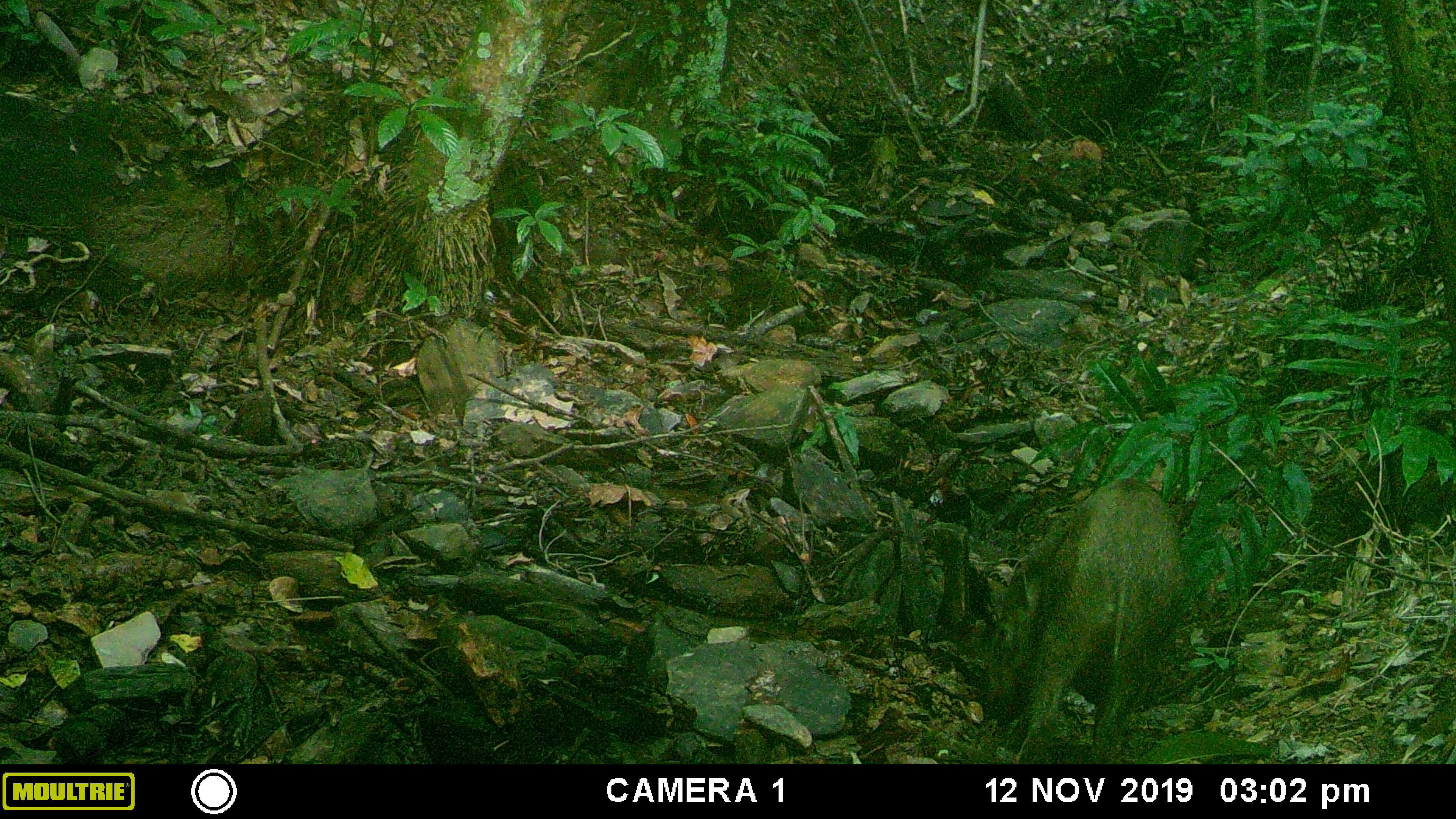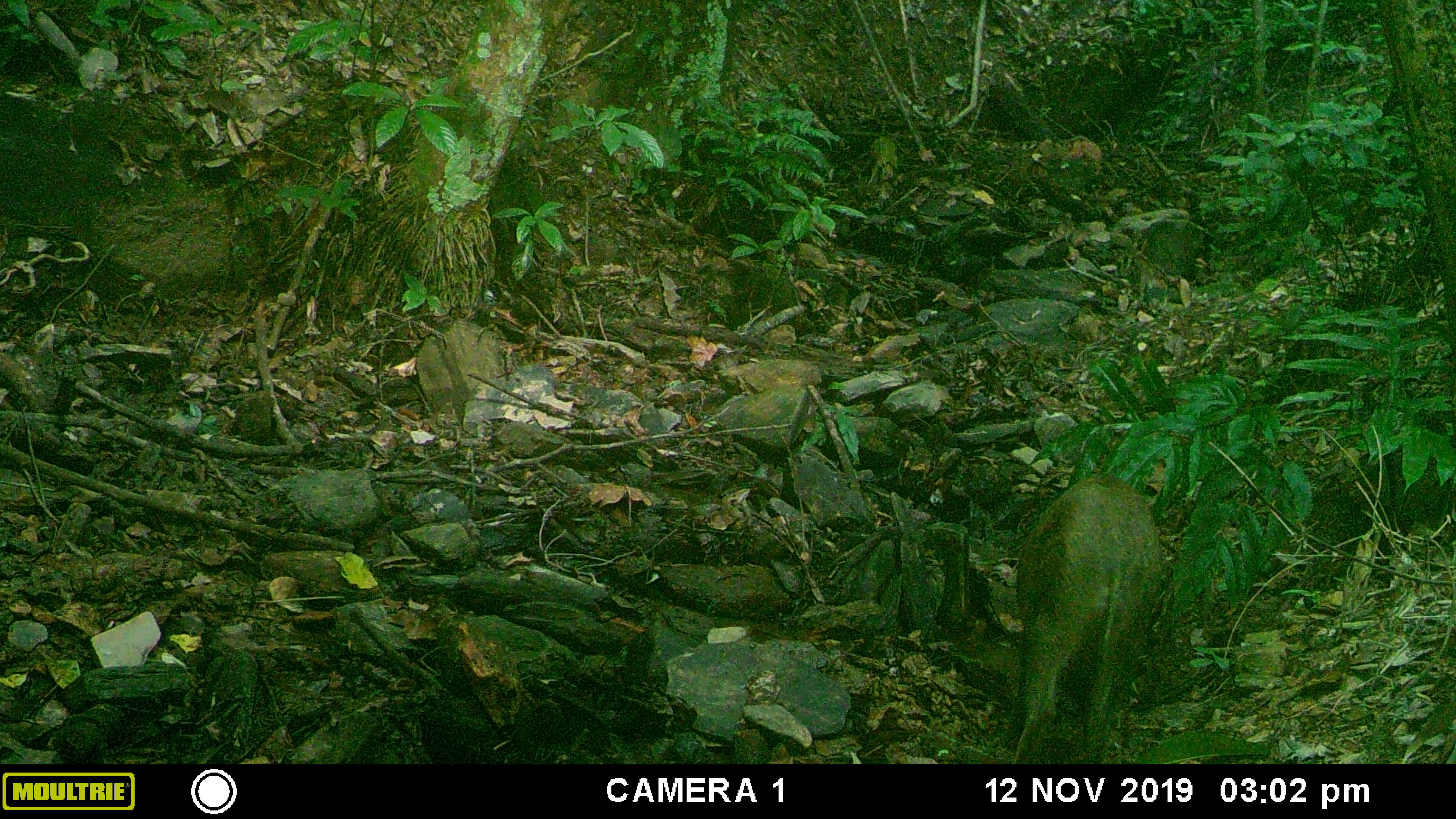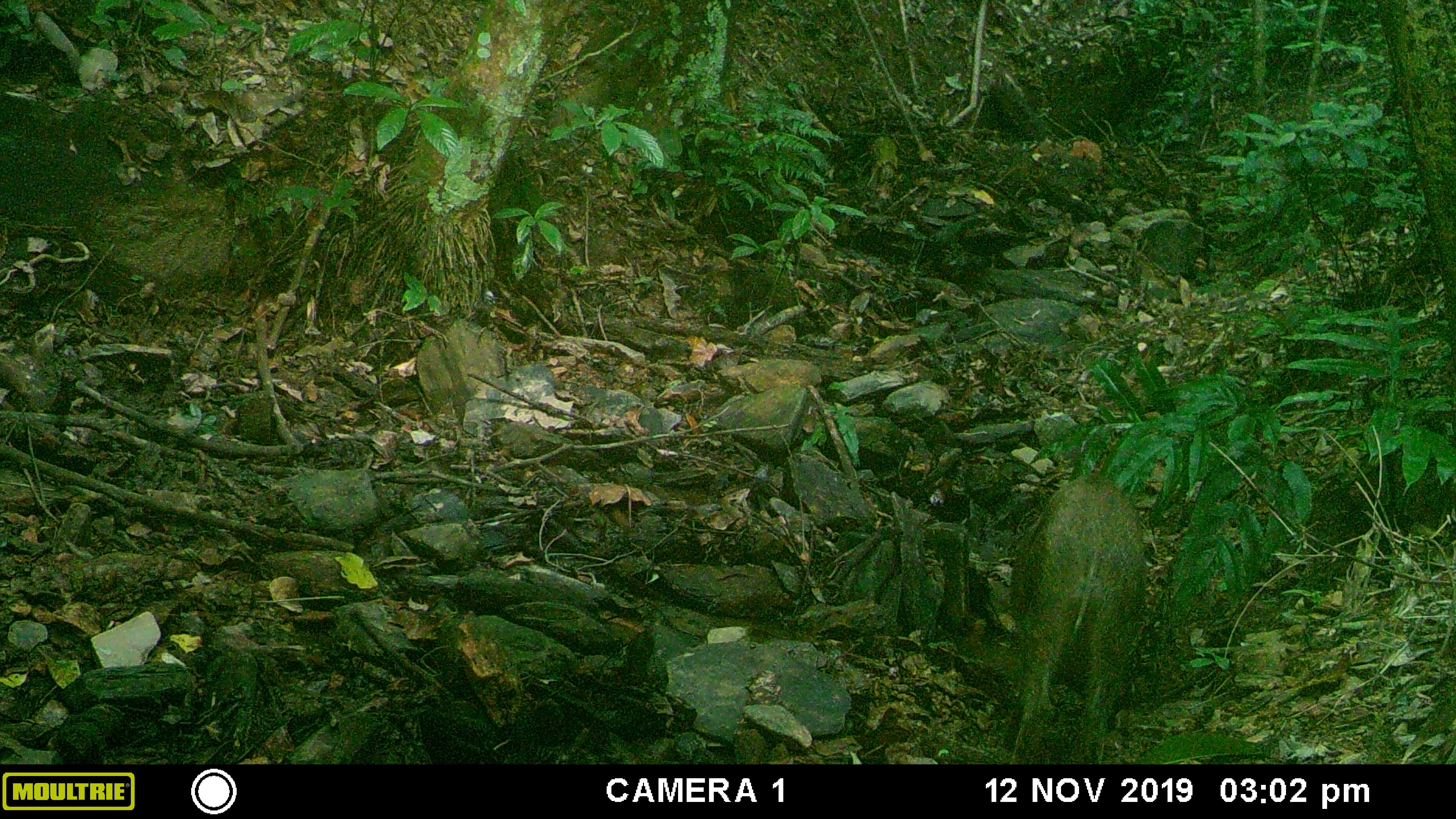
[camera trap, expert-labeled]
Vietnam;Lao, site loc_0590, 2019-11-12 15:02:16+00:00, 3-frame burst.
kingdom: Animalia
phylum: Chordata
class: Mammalia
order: Artiodactyla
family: Suidae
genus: Sus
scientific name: Sus scrofa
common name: eurasian wild pig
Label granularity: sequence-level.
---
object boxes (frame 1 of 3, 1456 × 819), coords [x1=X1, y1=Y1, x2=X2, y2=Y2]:
eurasian wild pig: [x1=978, y1=476, x2=1185, y2=762]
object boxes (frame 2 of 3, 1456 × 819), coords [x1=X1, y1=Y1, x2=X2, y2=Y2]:
eurasian wild pig: [x1=1006, y1=475, x2=1167, y2=762]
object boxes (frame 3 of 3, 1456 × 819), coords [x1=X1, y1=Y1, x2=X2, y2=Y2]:
eurasian wild pig: [x1=1006, y1=475, x2=1154, y2=762]